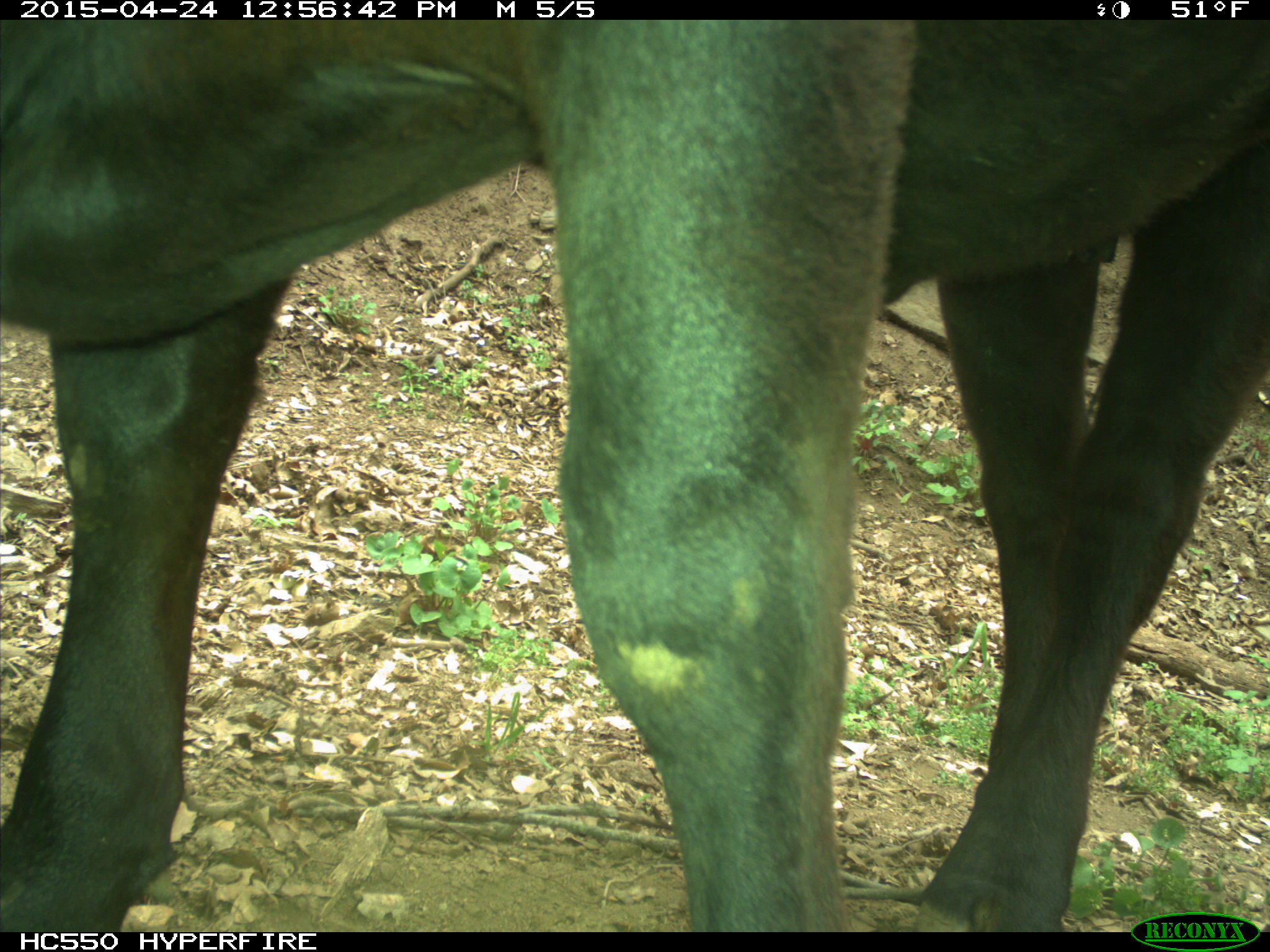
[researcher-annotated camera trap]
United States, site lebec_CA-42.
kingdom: Animalia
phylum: Chordata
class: Mammalia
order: Artiodactyla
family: Bovidae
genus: Bos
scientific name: Bos taurus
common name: domestic cow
Bos taurus (domestic cow).